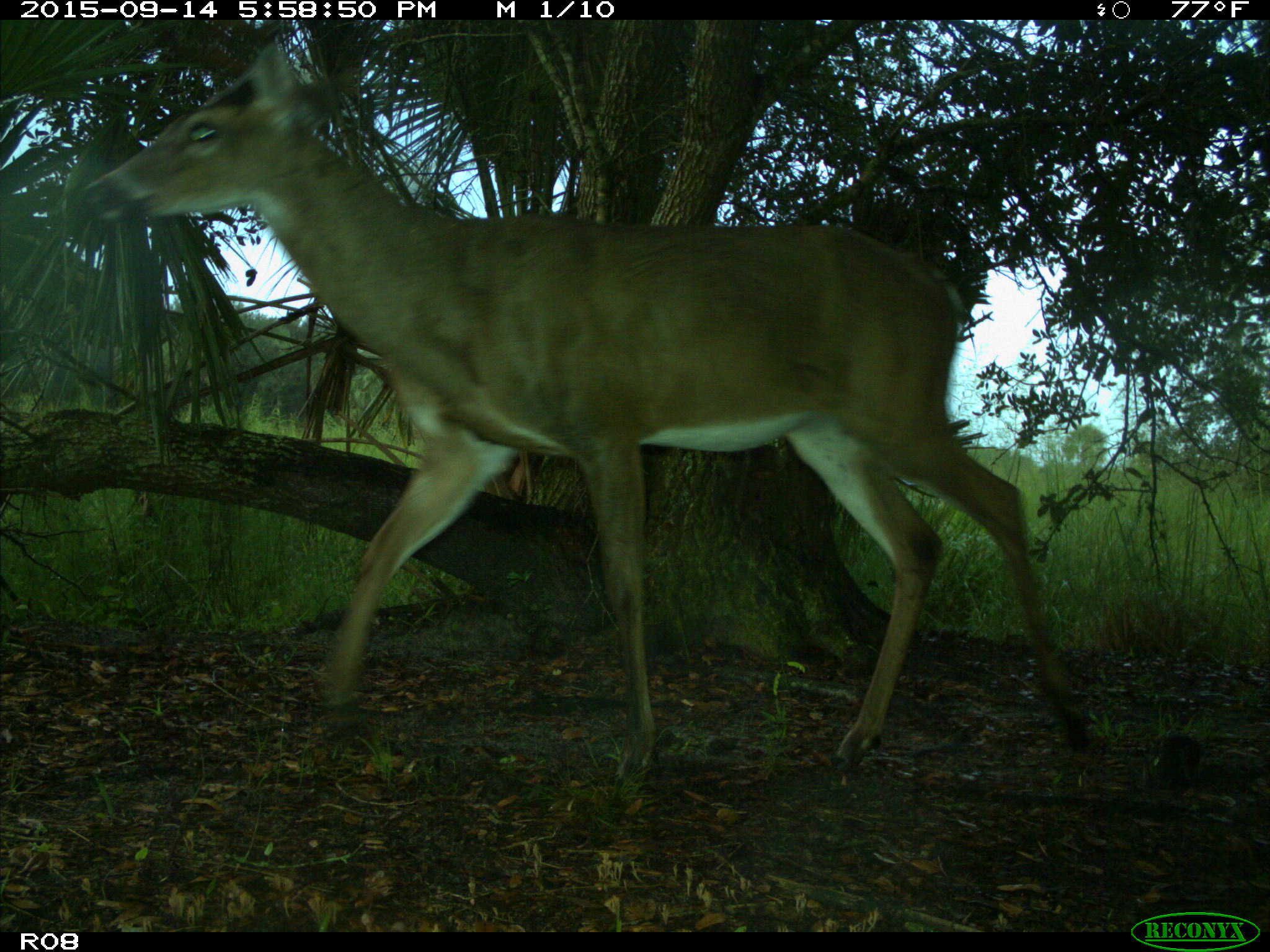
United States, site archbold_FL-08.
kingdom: Animalia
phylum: Chordata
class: Mammalia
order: Artiodactyla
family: Cervidae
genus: Odocoileus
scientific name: Odocoileus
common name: deer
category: unidentified deer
Unidentified deer (deer) (Odocoileus).